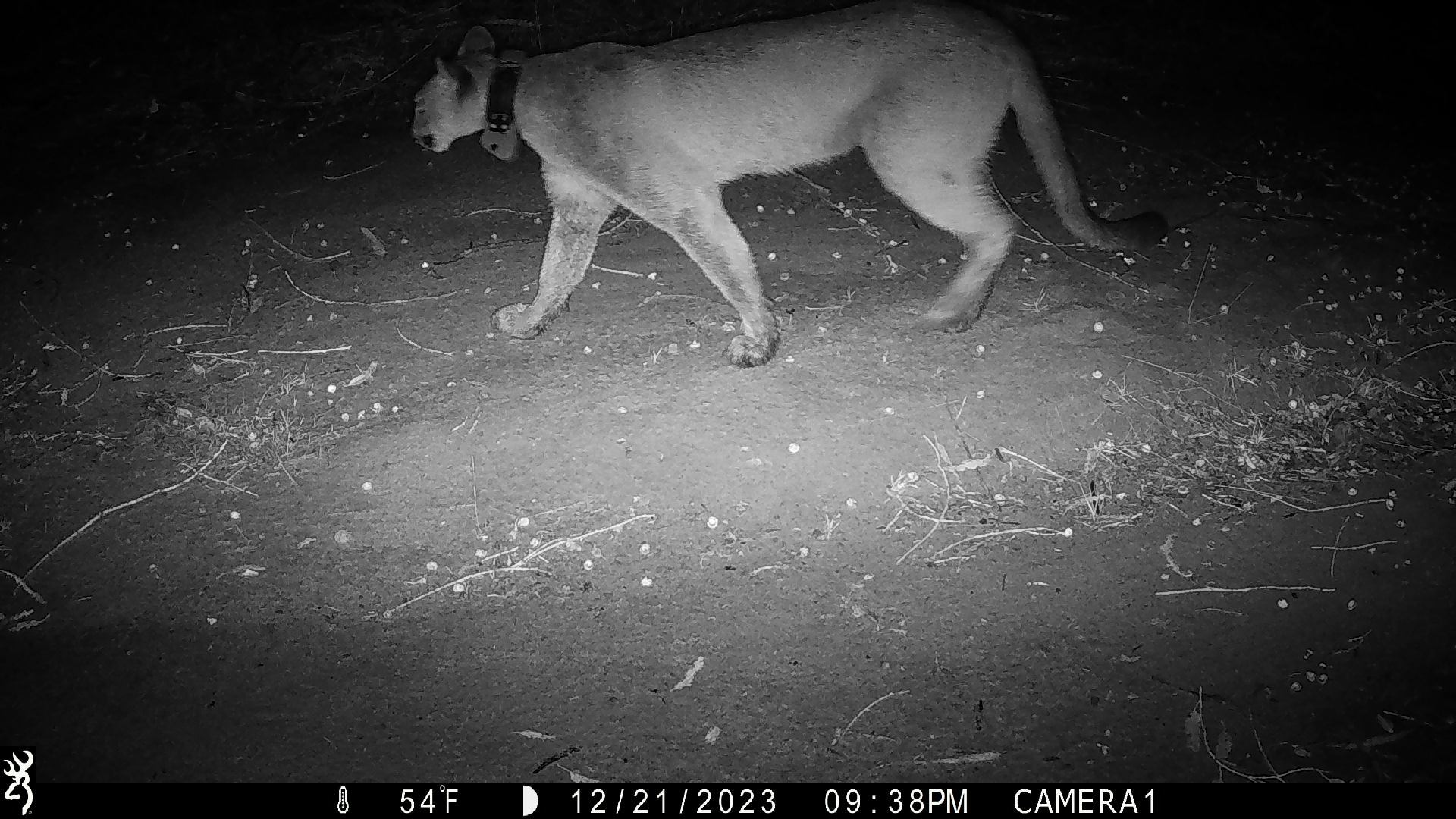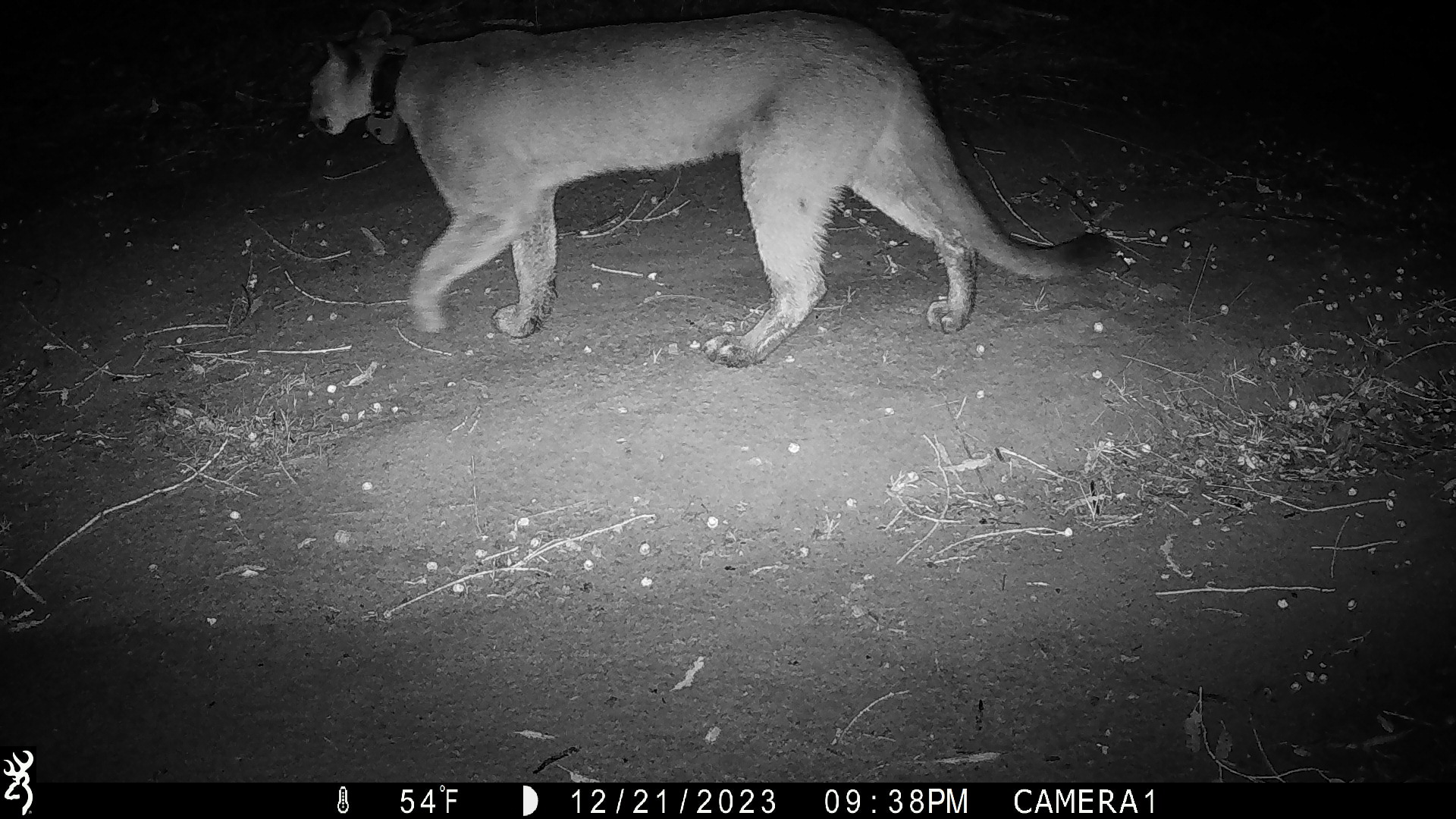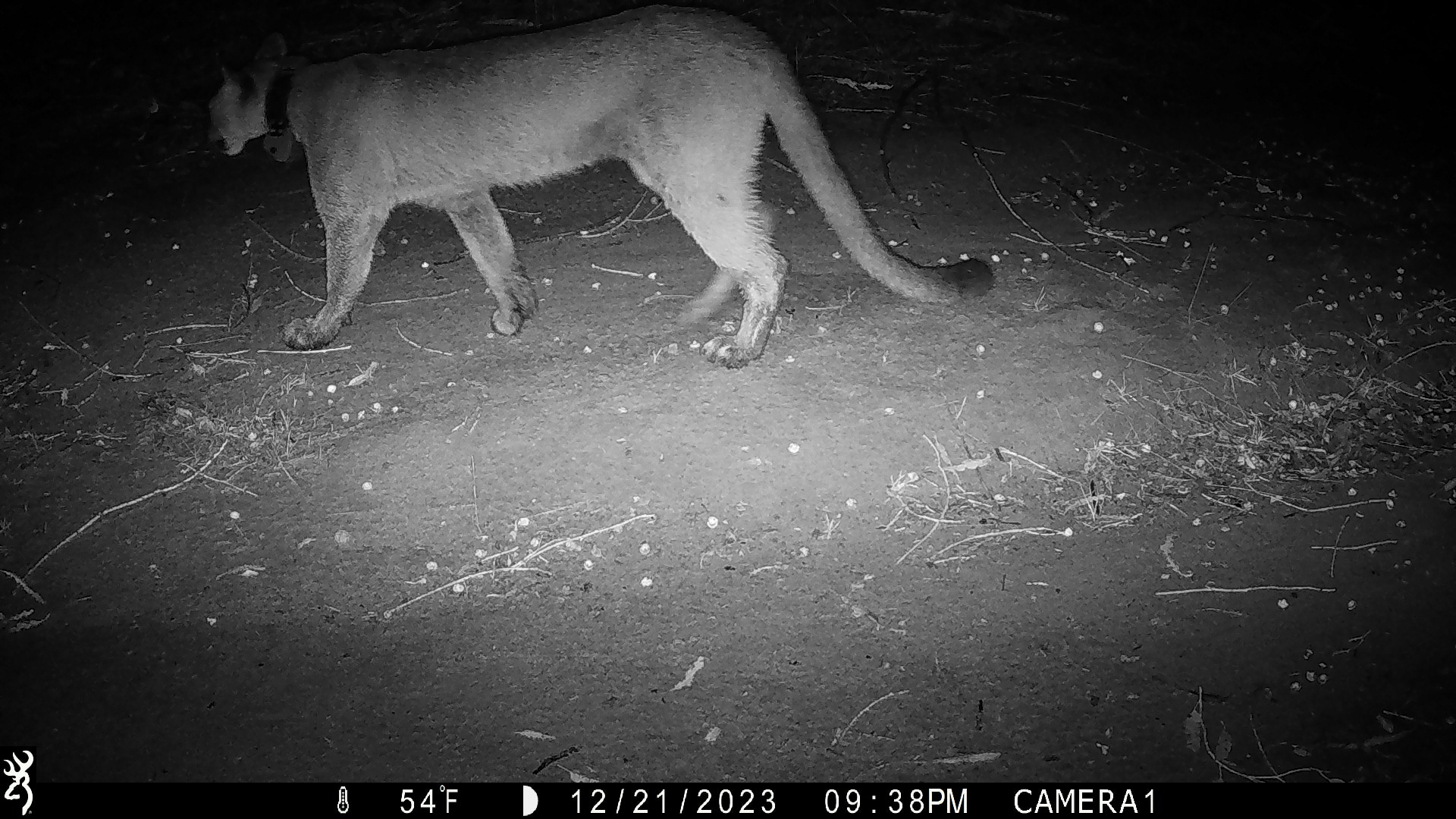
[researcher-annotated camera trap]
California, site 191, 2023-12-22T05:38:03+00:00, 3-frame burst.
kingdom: Animalia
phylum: Chordata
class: Mammalia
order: Carnivora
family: Felidae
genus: Puma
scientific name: Puma concolor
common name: puma